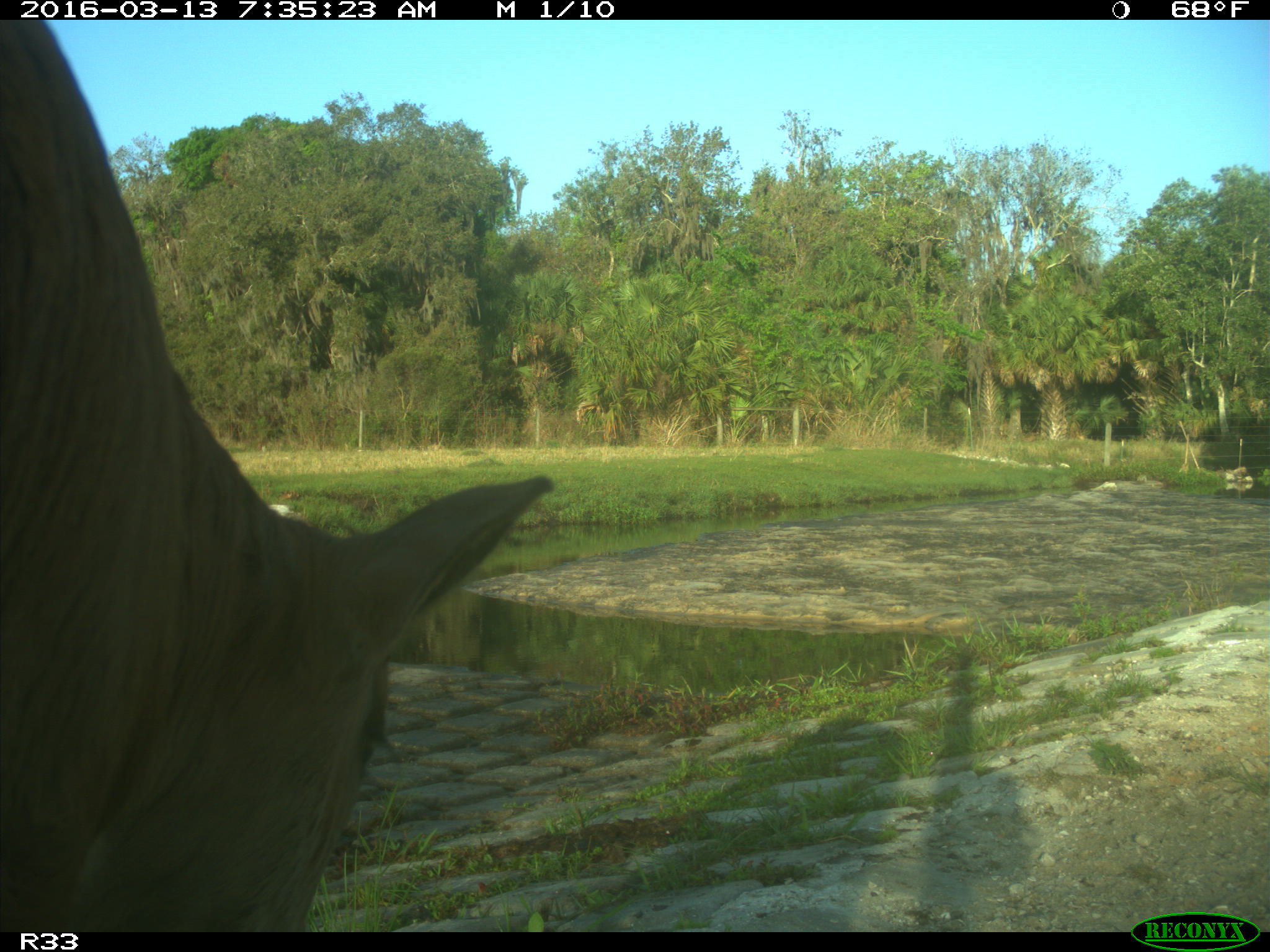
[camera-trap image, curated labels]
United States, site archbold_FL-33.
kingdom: Animalia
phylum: Chordata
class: Mammalia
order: Artiodactyla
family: Bovidae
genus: Bos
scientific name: Bos taurus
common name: domestic cow